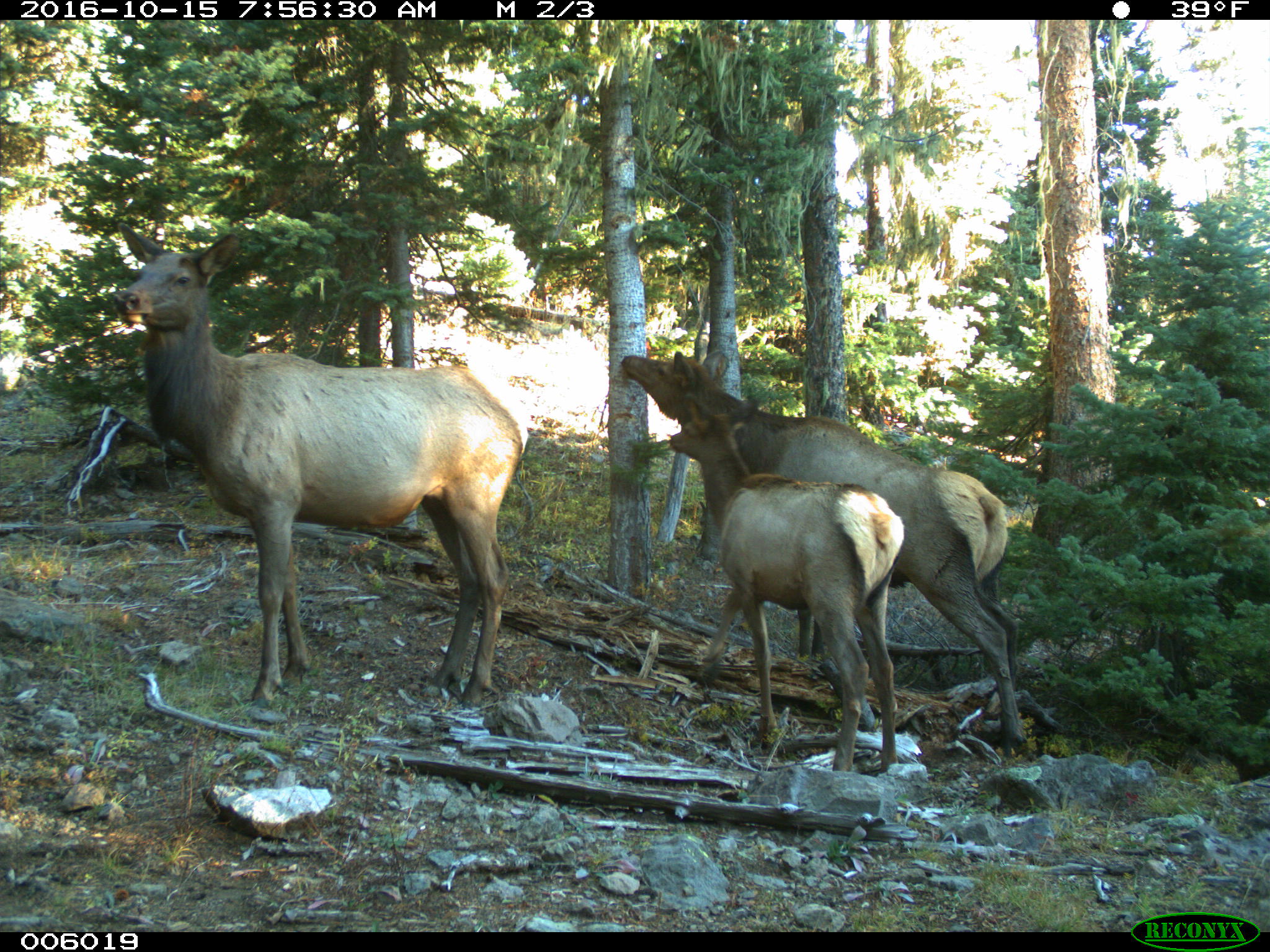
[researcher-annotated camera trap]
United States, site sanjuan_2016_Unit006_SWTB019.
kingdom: Animalia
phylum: Chordata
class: Mammalia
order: Artiodactyla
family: Cervidae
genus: Cervus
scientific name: Cervus elaphus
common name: red deer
Cervus elaphus (red deer).